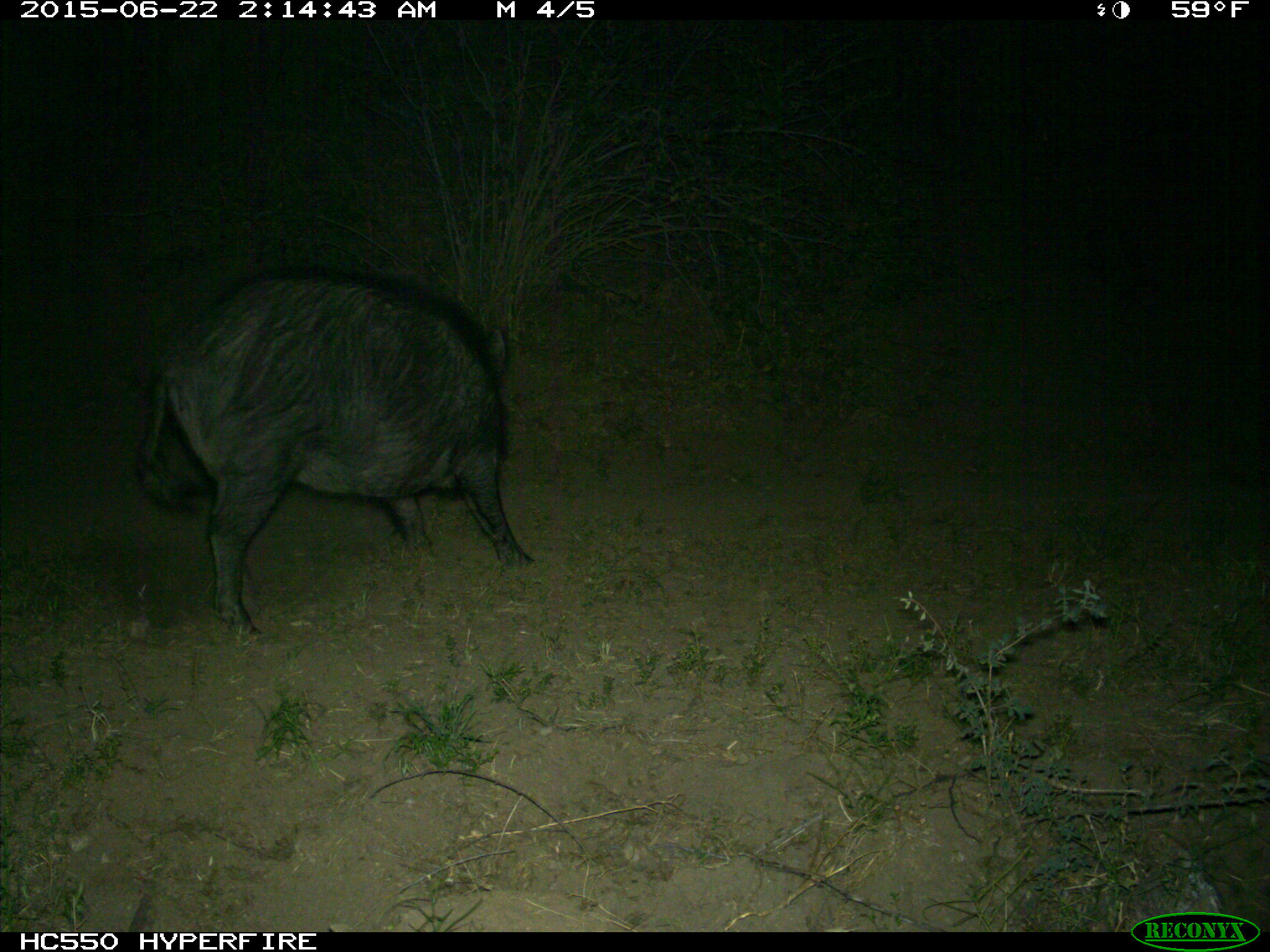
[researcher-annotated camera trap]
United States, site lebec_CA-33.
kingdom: Animalia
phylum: Chordata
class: Mammalia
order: Artiodactyla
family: Suidae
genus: Sus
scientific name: Sus scrofa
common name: wild boar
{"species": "Sus scrofa (wild boar)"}